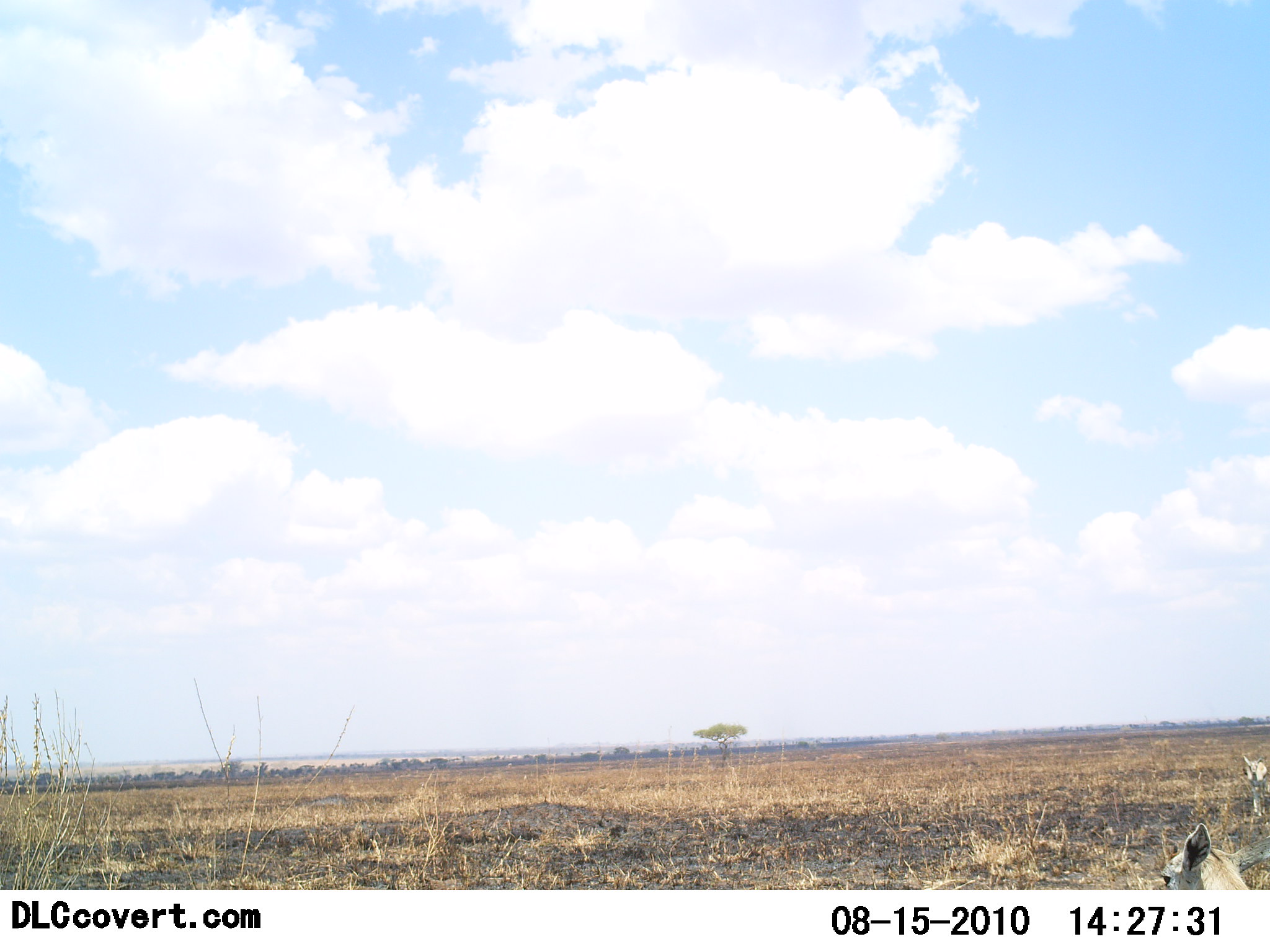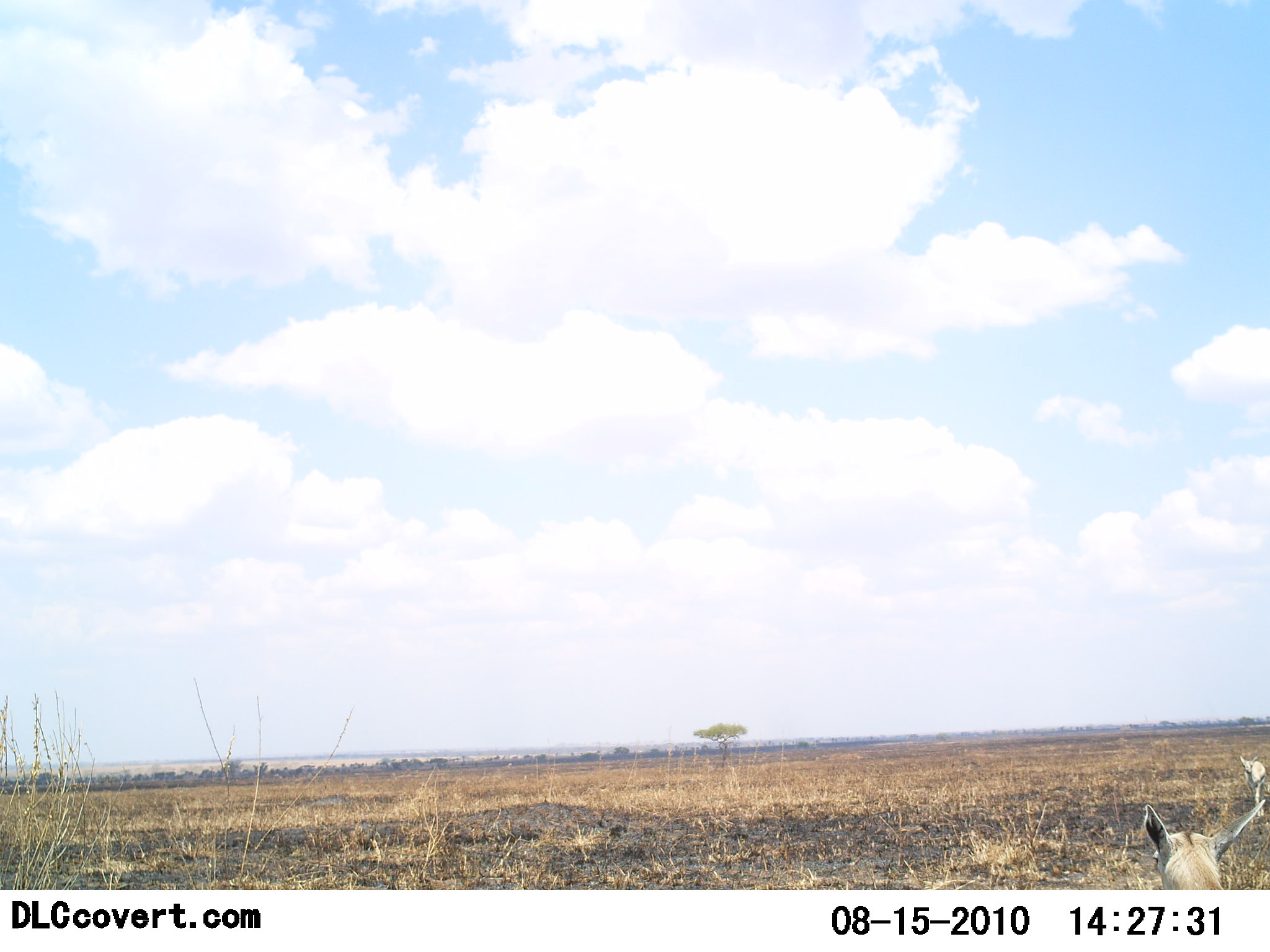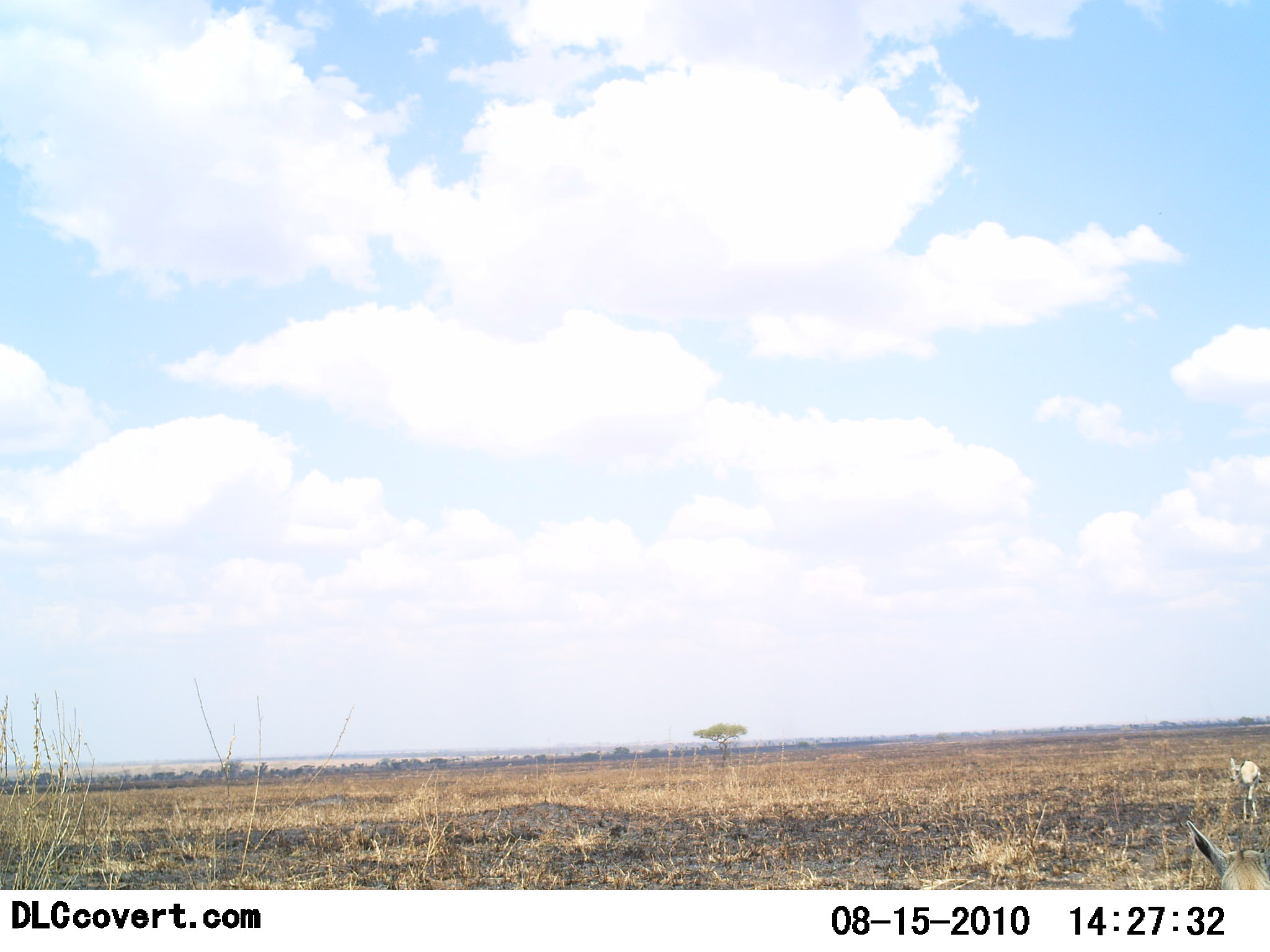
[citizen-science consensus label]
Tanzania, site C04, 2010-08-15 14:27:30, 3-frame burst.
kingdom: Animalia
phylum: Chordata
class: Mammalia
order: Artiodactyla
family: Bovidae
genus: Nanger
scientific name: Nanger granti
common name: grant's gazelle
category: gazellegrants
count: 2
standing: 67%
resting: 0%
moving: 50%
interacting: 0%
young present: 17%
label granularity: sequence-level